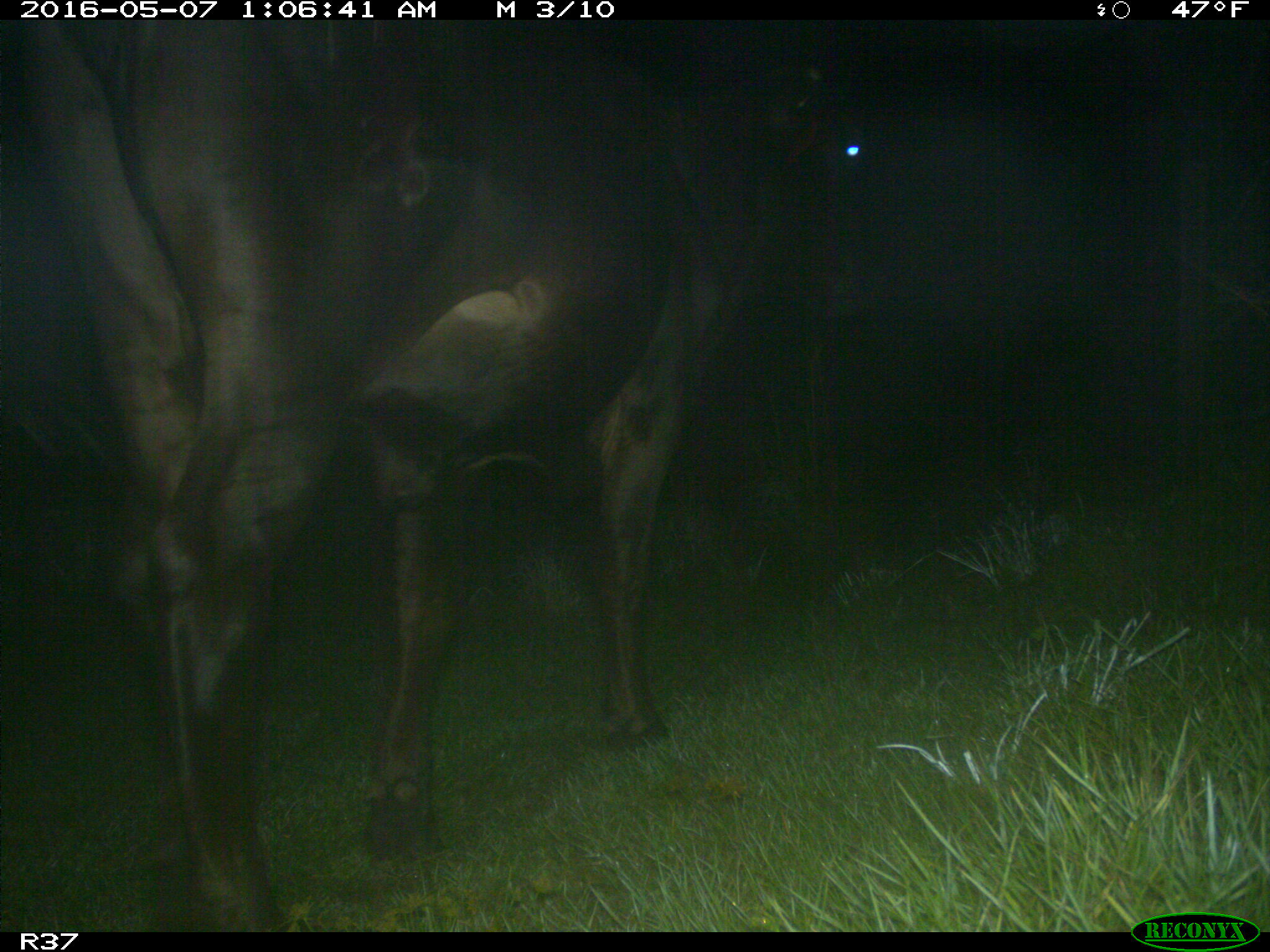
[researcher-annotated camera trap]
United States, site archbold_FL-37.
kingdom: Animalia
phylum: Chordata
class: Mammalia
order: Artiodactyla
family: Bovidae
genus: Bos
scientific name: Bos taurus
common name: domestic cow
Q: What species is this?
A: Bos taurus (domestic cow).